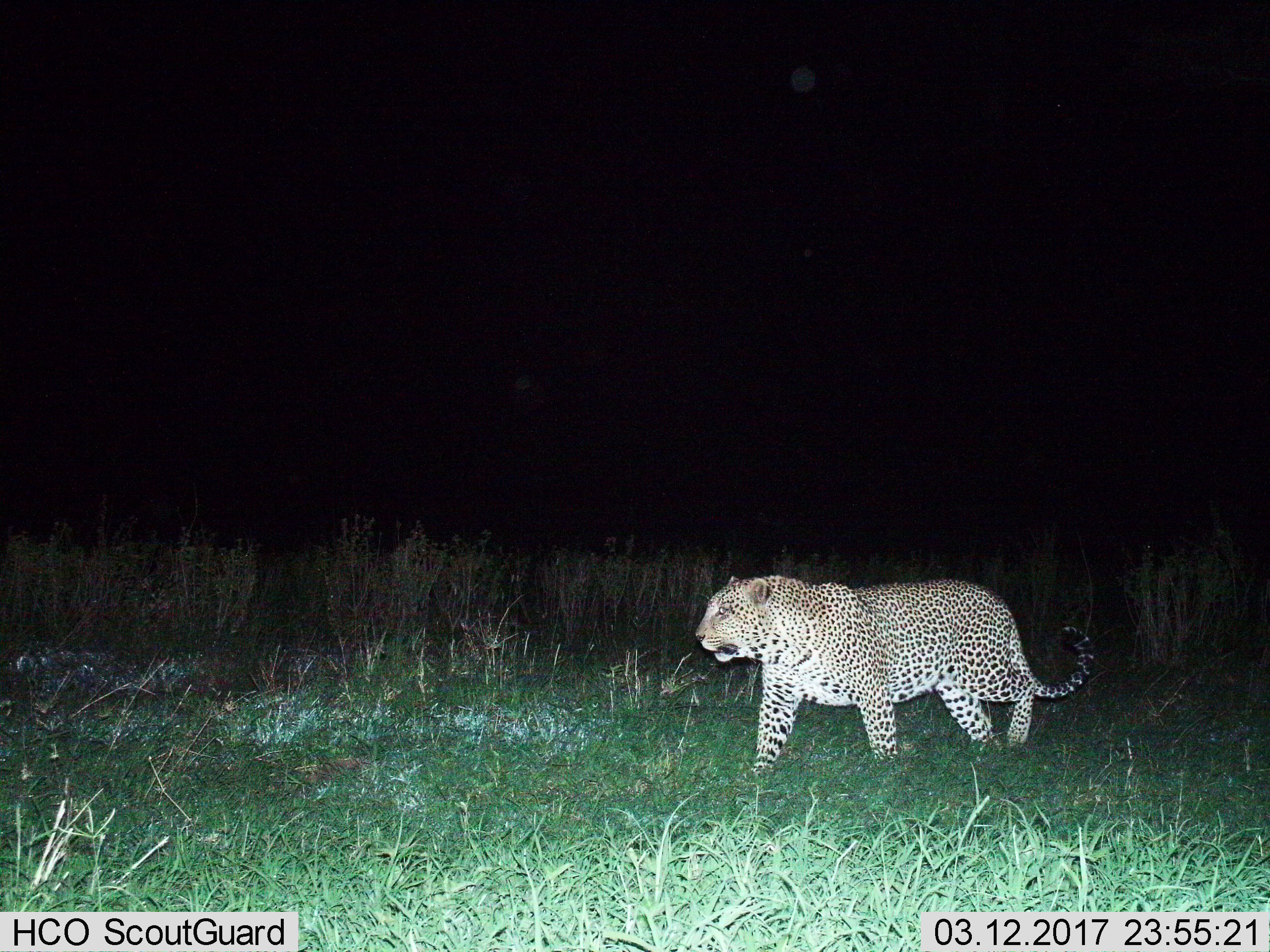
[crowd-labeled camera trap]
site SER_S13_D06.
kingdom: Animalia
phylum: Chordata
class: Mammalia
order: Carnivora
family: Felidae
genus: Panthera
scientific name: Panthera pardus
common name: leopard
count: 1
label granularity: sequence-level